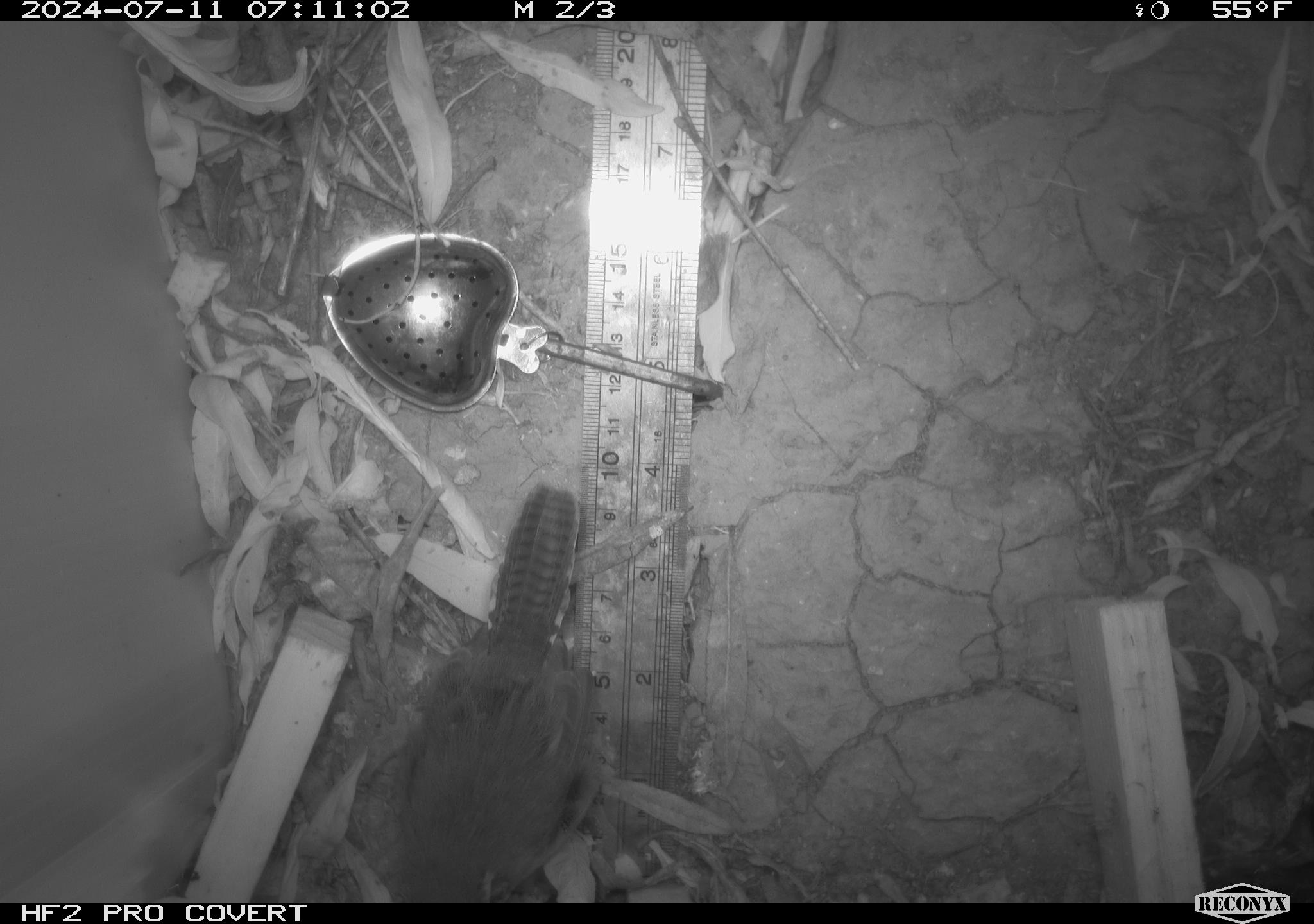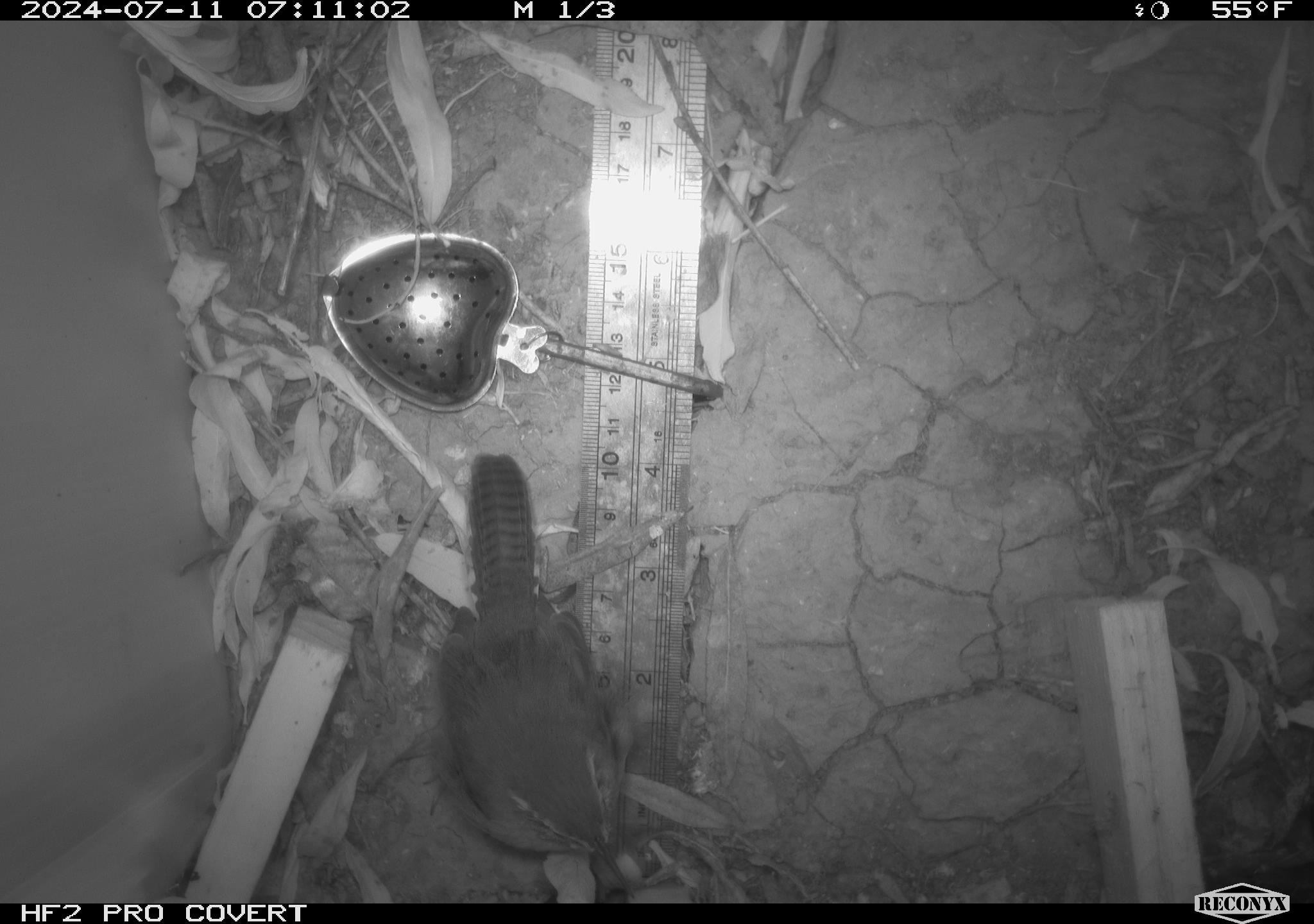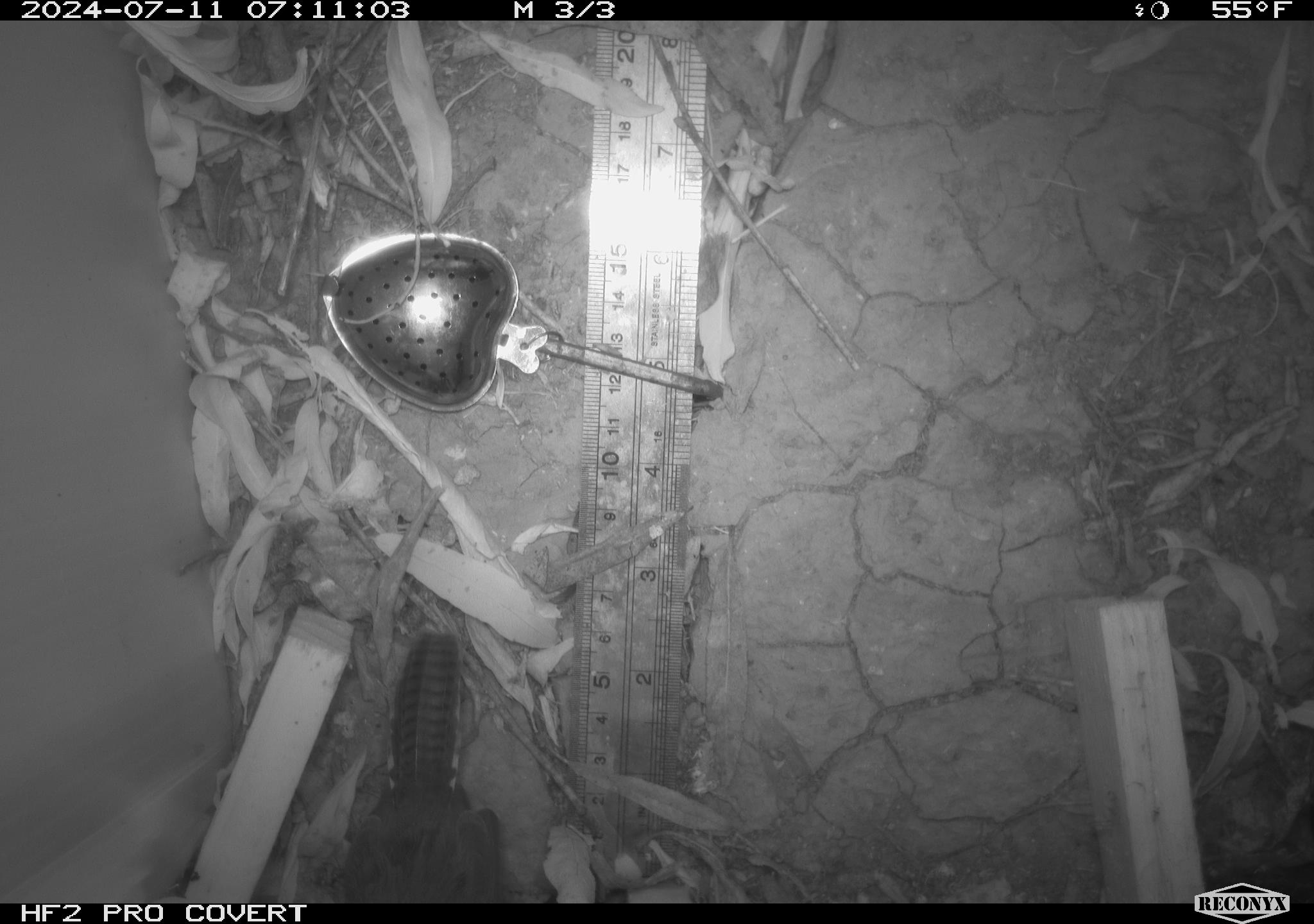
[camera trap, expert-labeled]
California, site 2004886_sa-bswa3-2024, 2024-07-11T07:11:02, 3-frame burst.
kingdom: Animalia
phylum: Chordata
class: Aves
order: Passeriformes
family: Troglodytidae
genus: Thryomanes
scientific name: Thryomanes bewickii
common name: bewick's wren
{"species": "bewick's wren (Thryomanes bewickii)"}